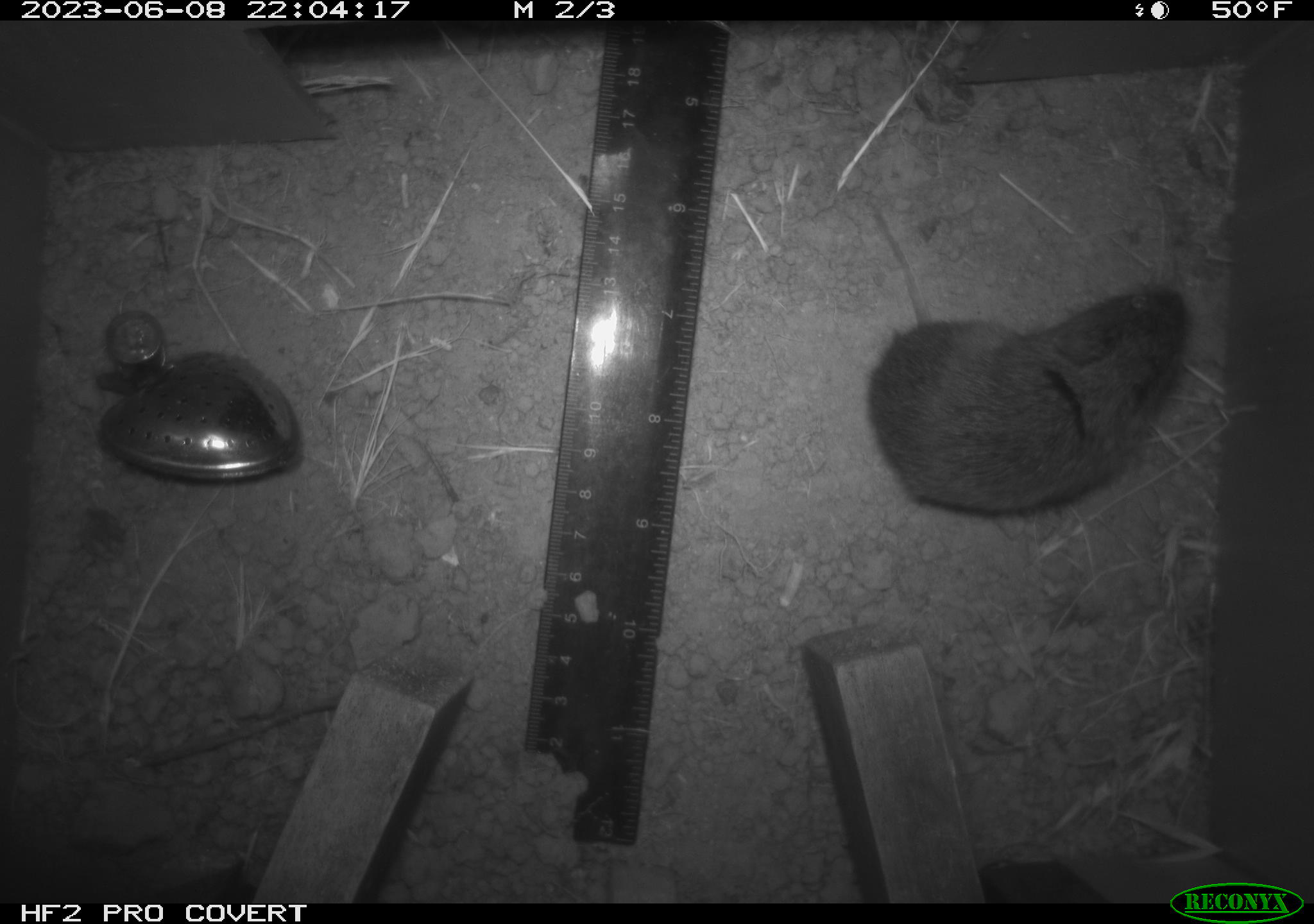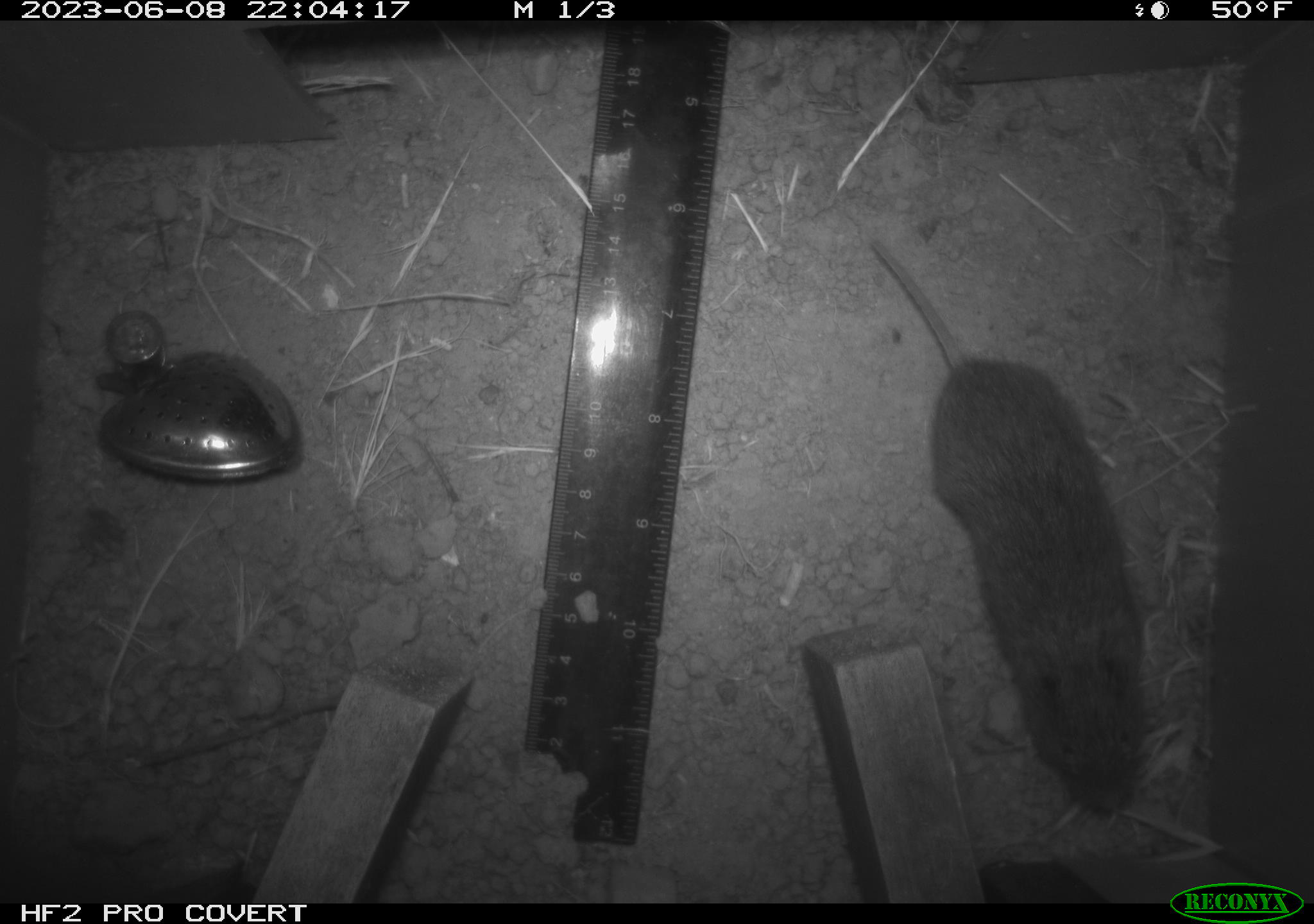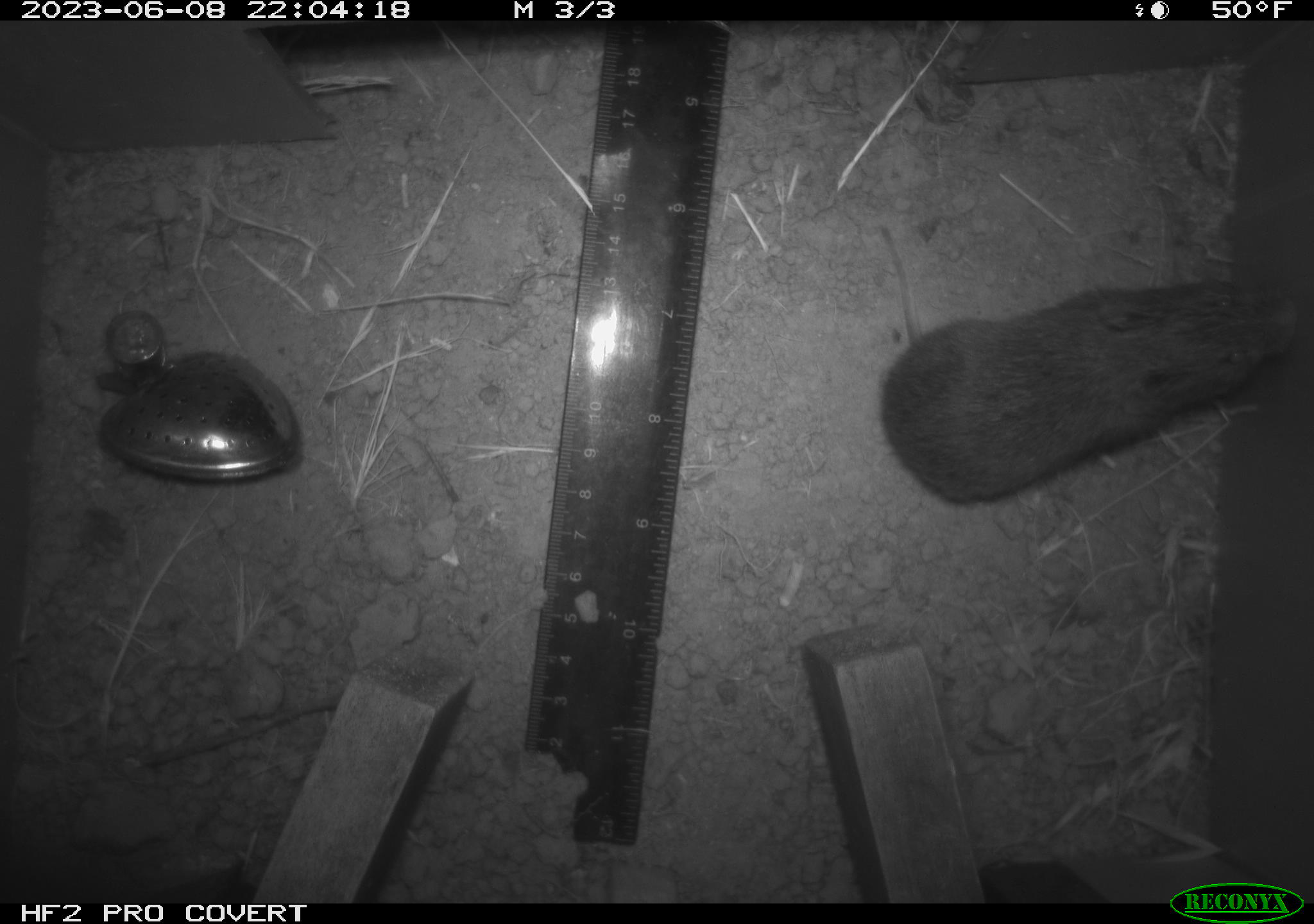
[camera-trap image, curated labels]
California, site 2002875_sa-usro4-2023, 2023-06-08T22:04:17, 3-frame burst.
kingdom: Animalia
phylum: Chordata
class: Mammalia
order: Rodentia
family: Cricetidae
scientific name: Arvicolinae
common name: voles, lemmings, and muskrats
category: arvicolinae subfamily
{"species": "arvicolinae subfamily (voles, lemmings, and muskrats) (Arvicolinae)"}